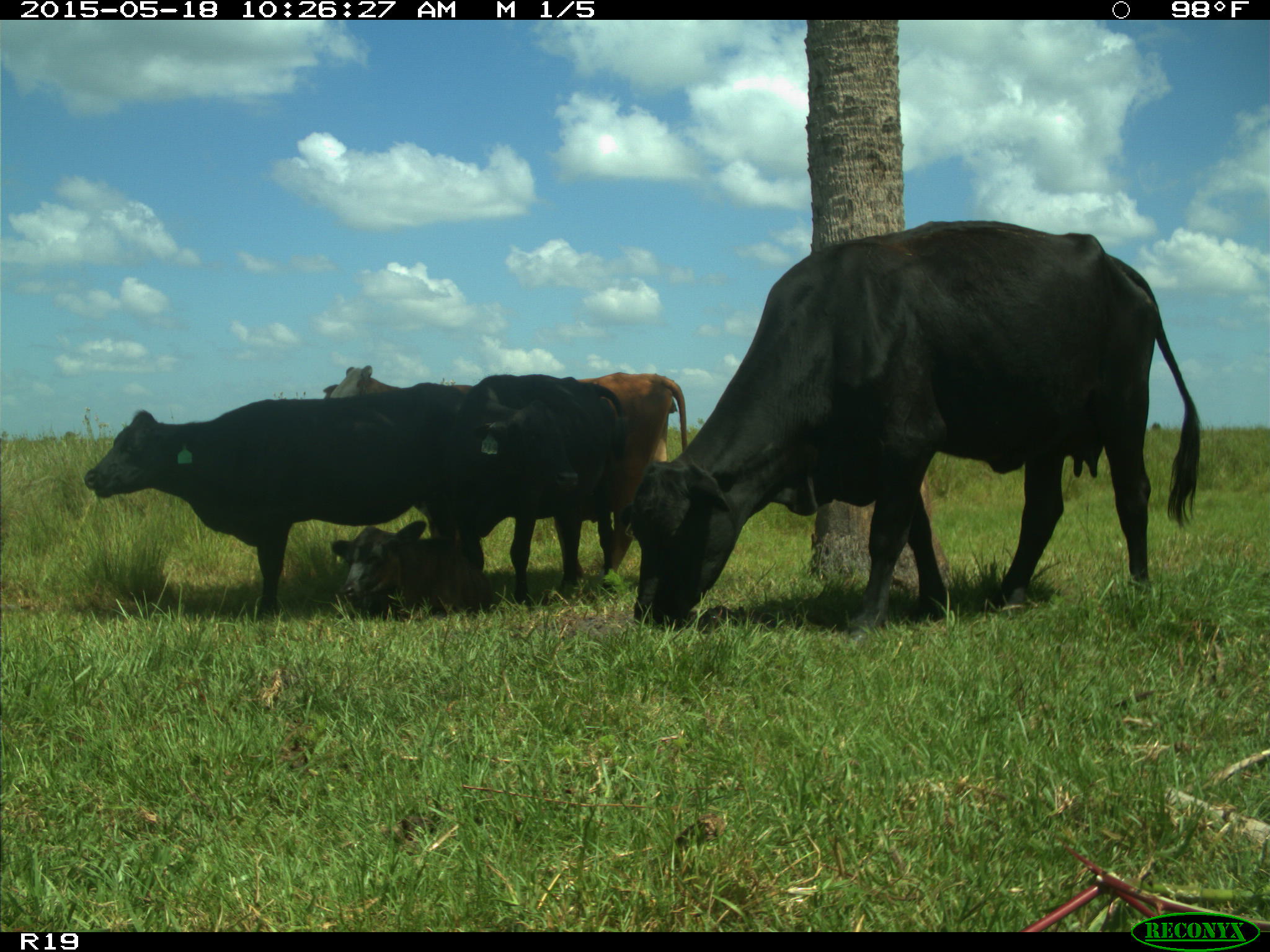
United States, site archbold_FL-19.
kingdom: Animalia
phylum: Chordata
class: Mammalia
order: Artiodactyla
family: Bovidae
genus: Bos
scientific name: Bos taurus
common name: domestic cow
Bos taurus (domestic cow).